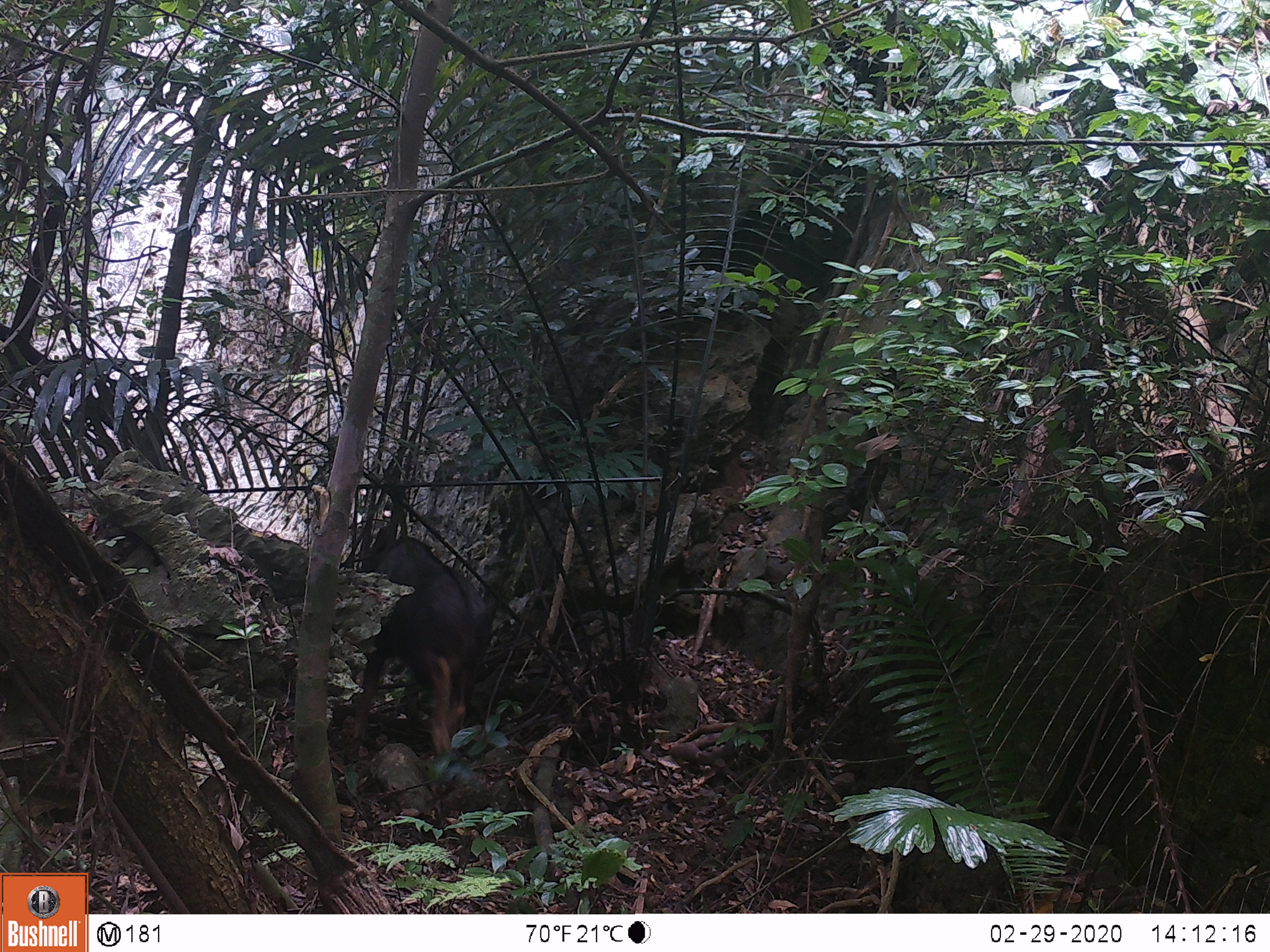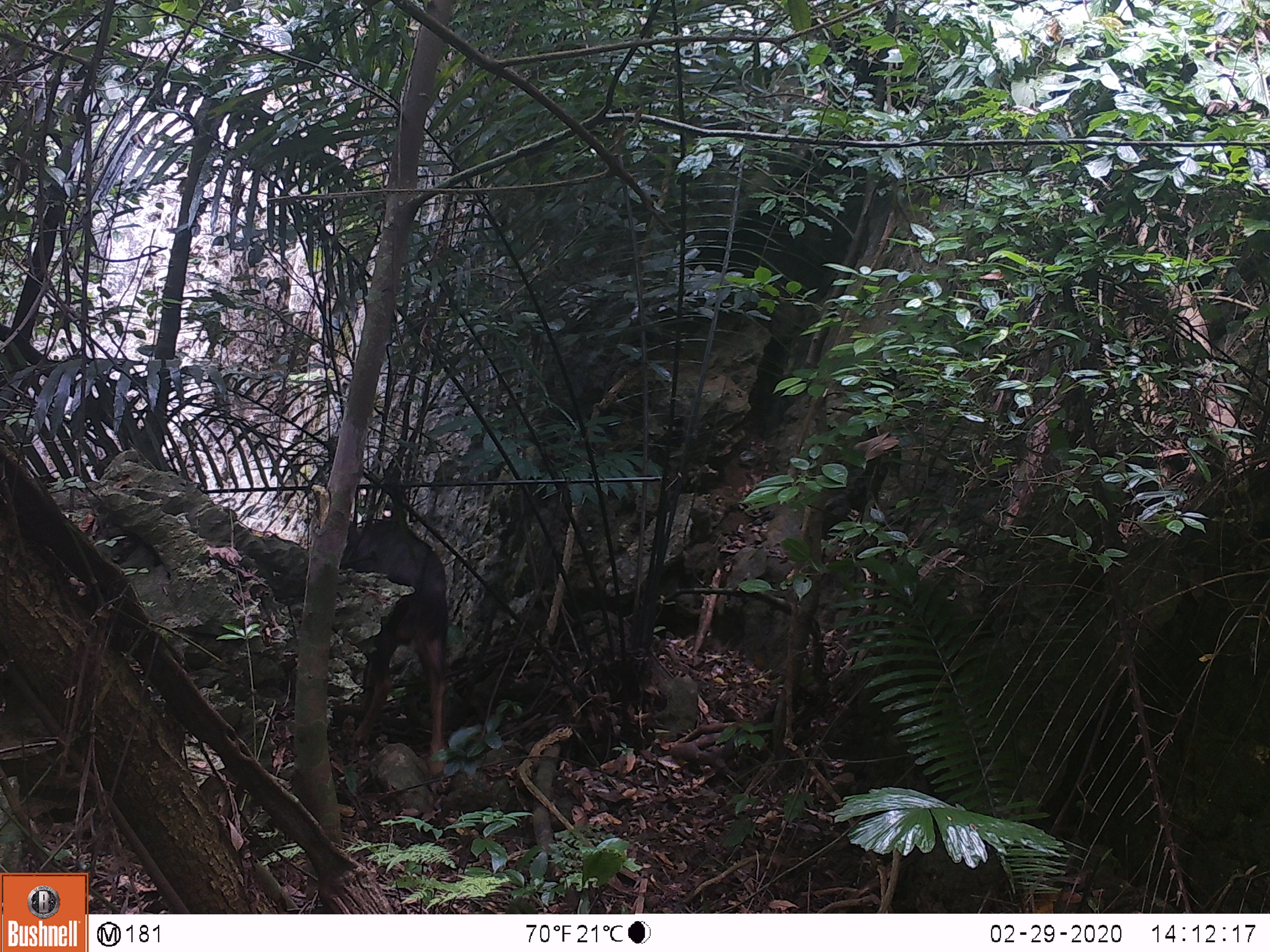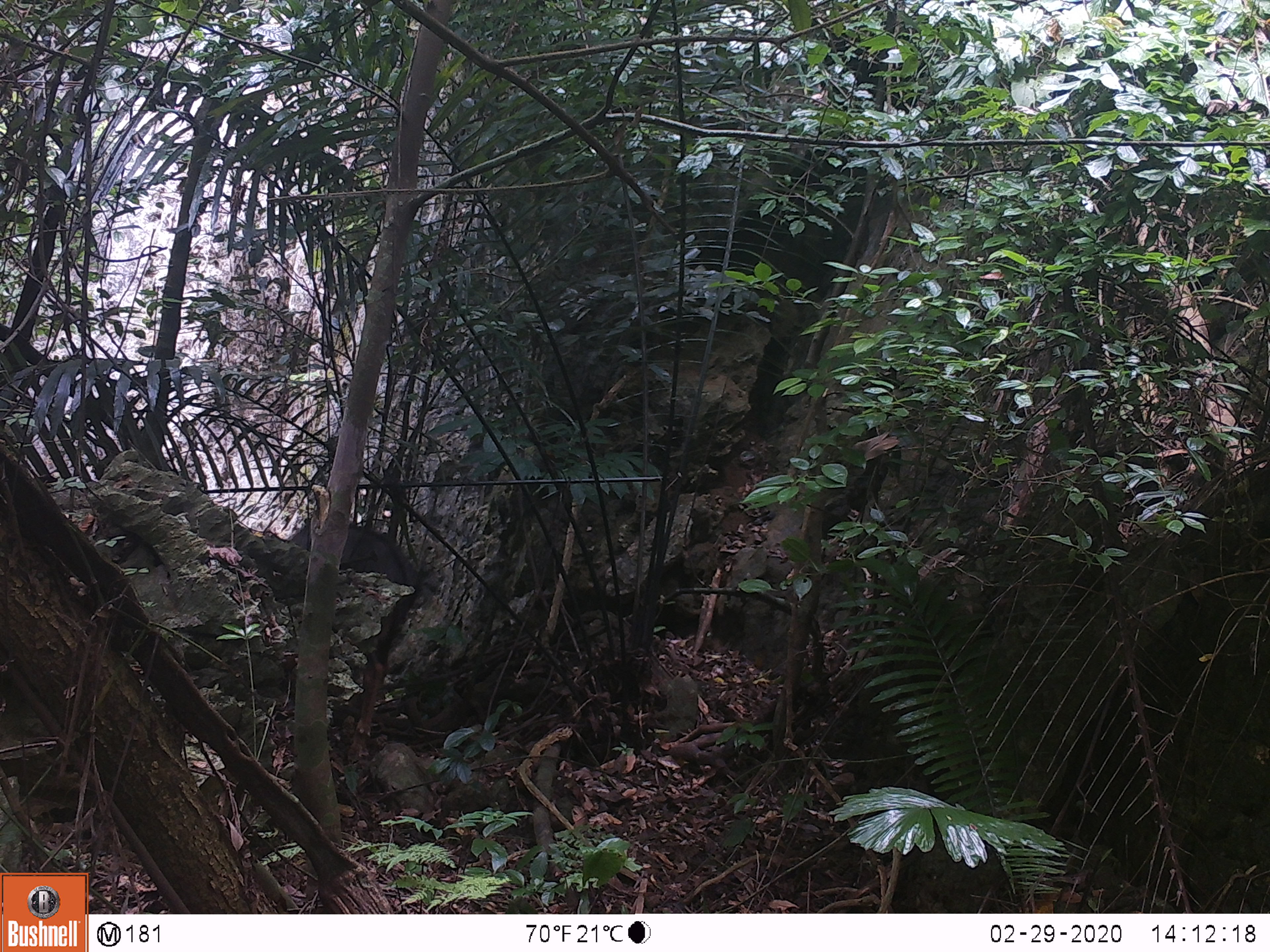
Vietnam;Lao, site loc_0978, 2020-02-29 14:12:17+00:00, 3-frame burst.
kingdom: Animalia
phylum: Chordata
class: Mammalia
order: Artiodactyla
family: Bovidae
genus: Capricornis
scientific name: Capricornis sumatraensis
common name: chinese serow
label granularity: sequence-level